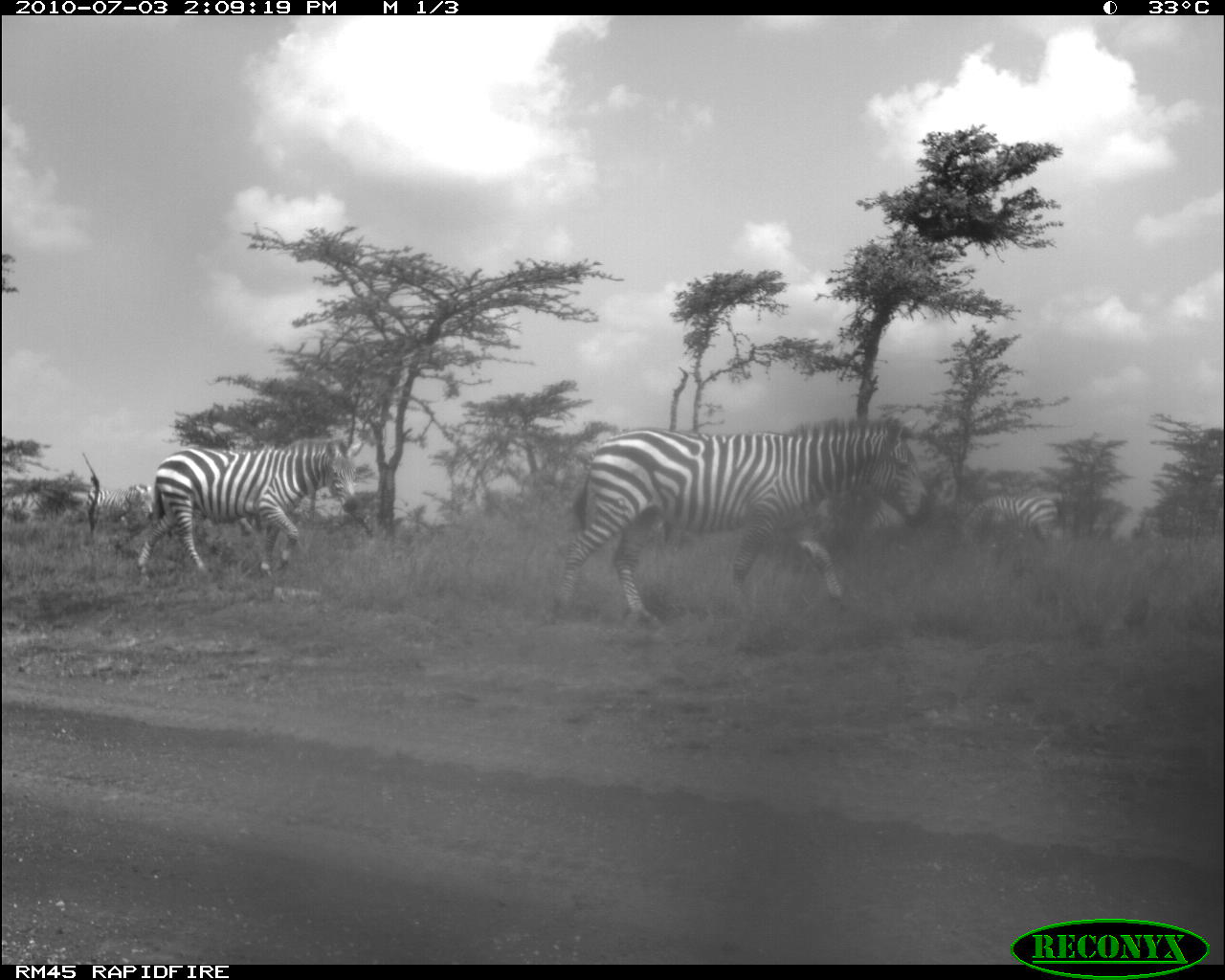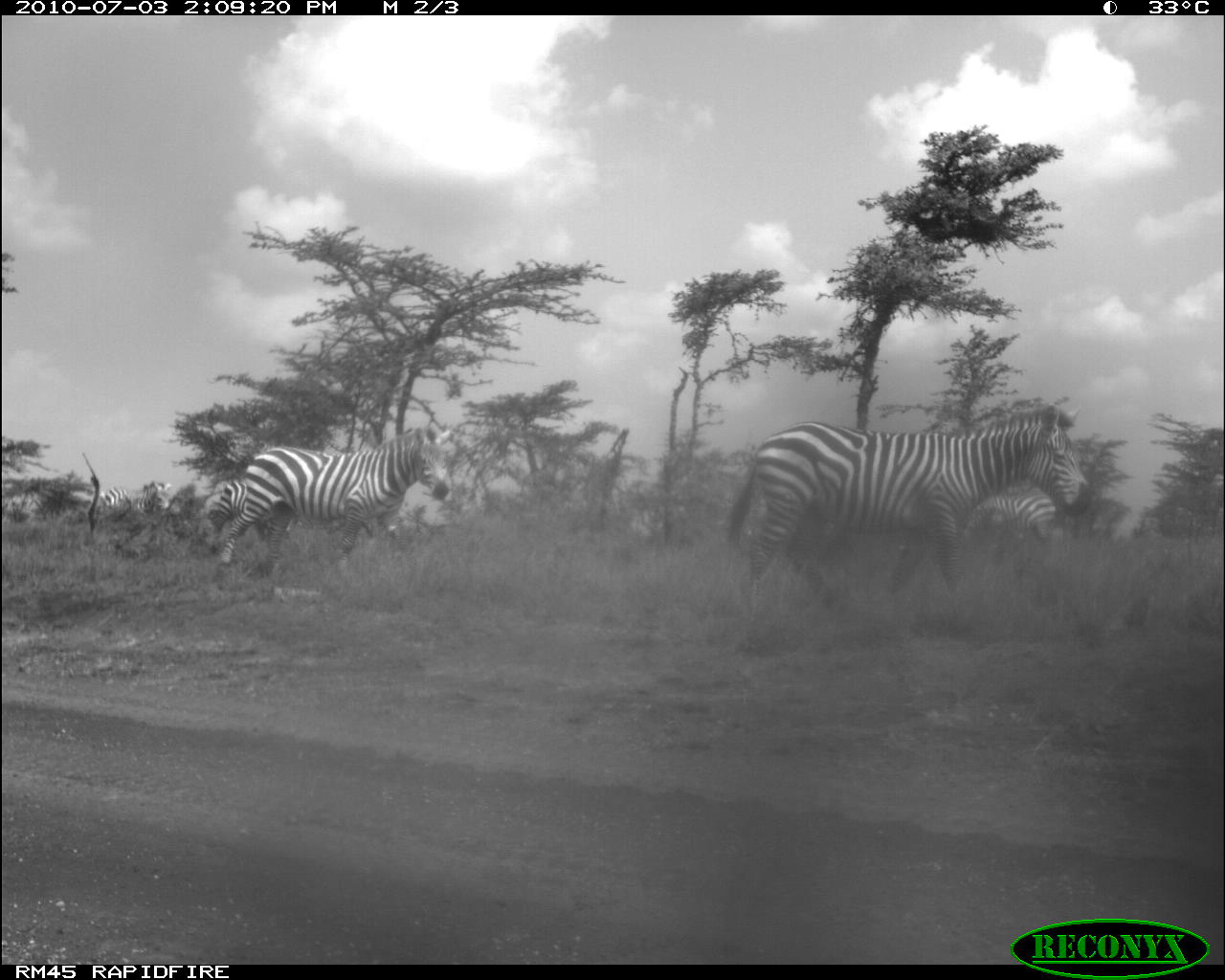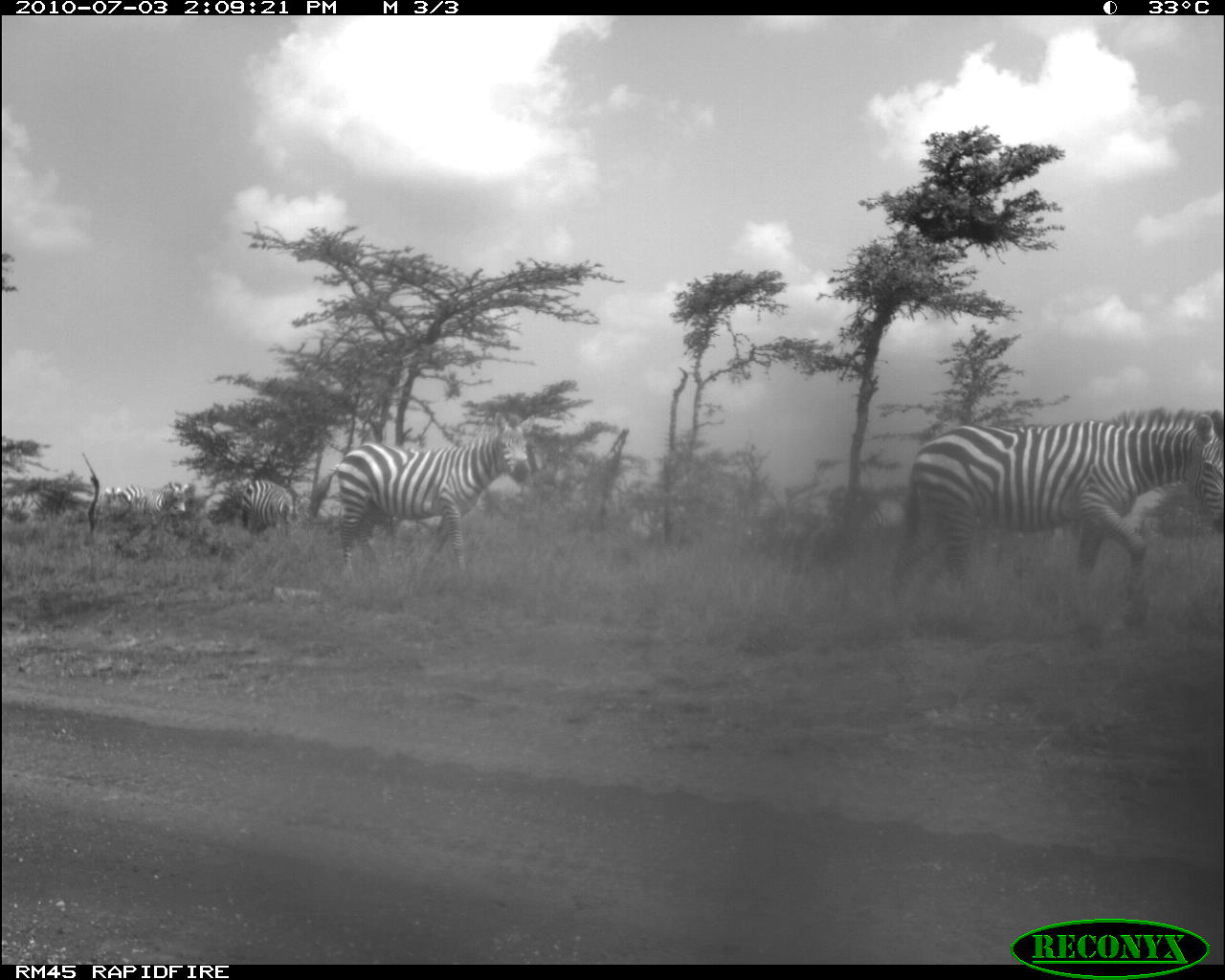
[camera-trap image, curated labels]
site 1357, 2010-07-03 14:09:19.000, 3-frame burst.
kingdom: Animalia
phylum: Chordata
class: Mammalia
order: Perissodactyla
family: Equidae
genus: Equus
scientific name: Equus quagga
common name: plains zebra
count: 4